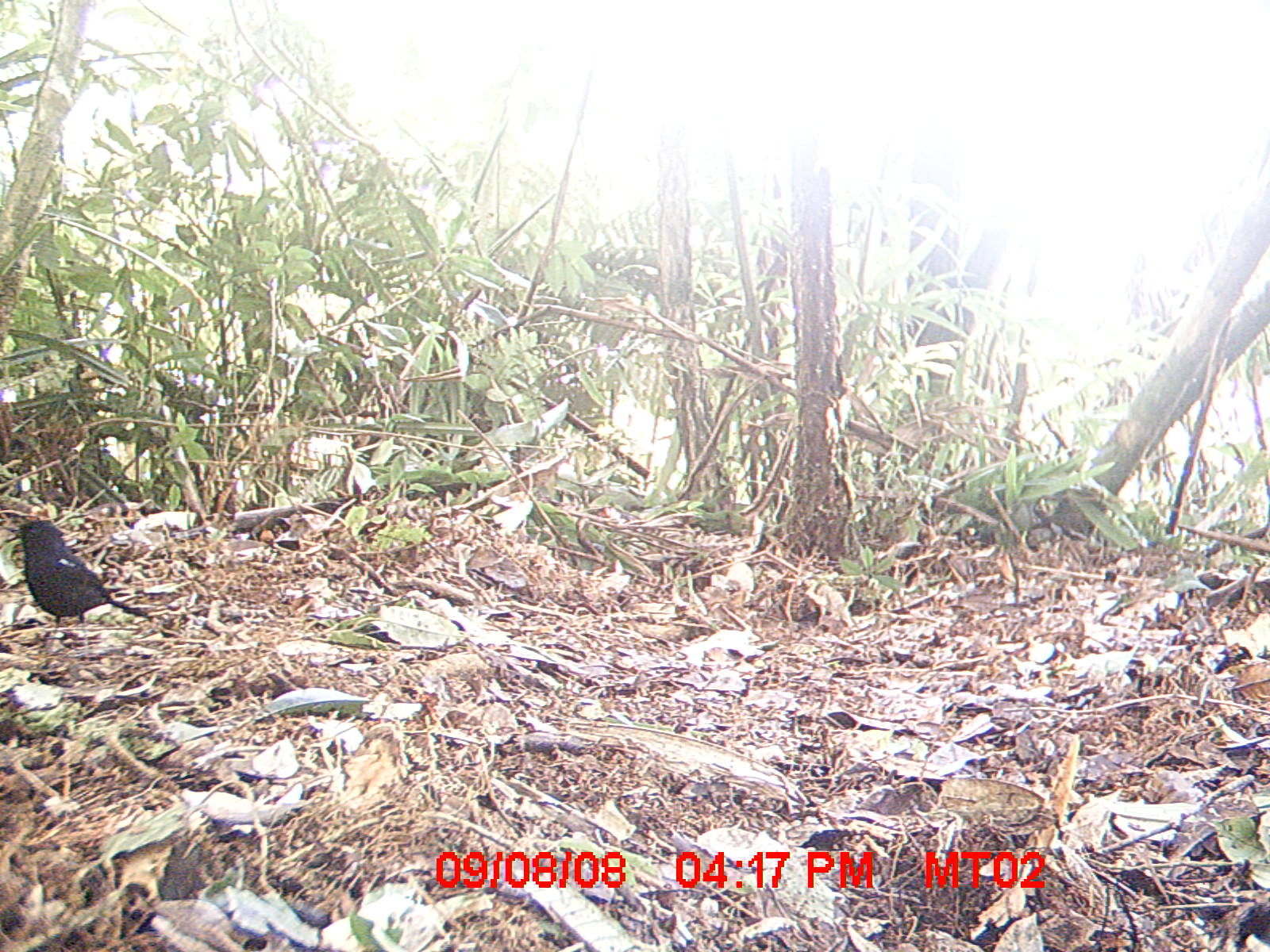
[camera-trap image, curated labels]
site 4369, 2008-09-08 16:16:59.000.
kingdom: Animalia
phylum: Chordata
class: Aves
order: Passeriformes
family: Muscicapidae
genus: Copsychus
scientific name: Copsychus albospecularis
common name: madagascar magpie-robin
Copsychus albospecularis (madagascar magpie-robin), count 1.